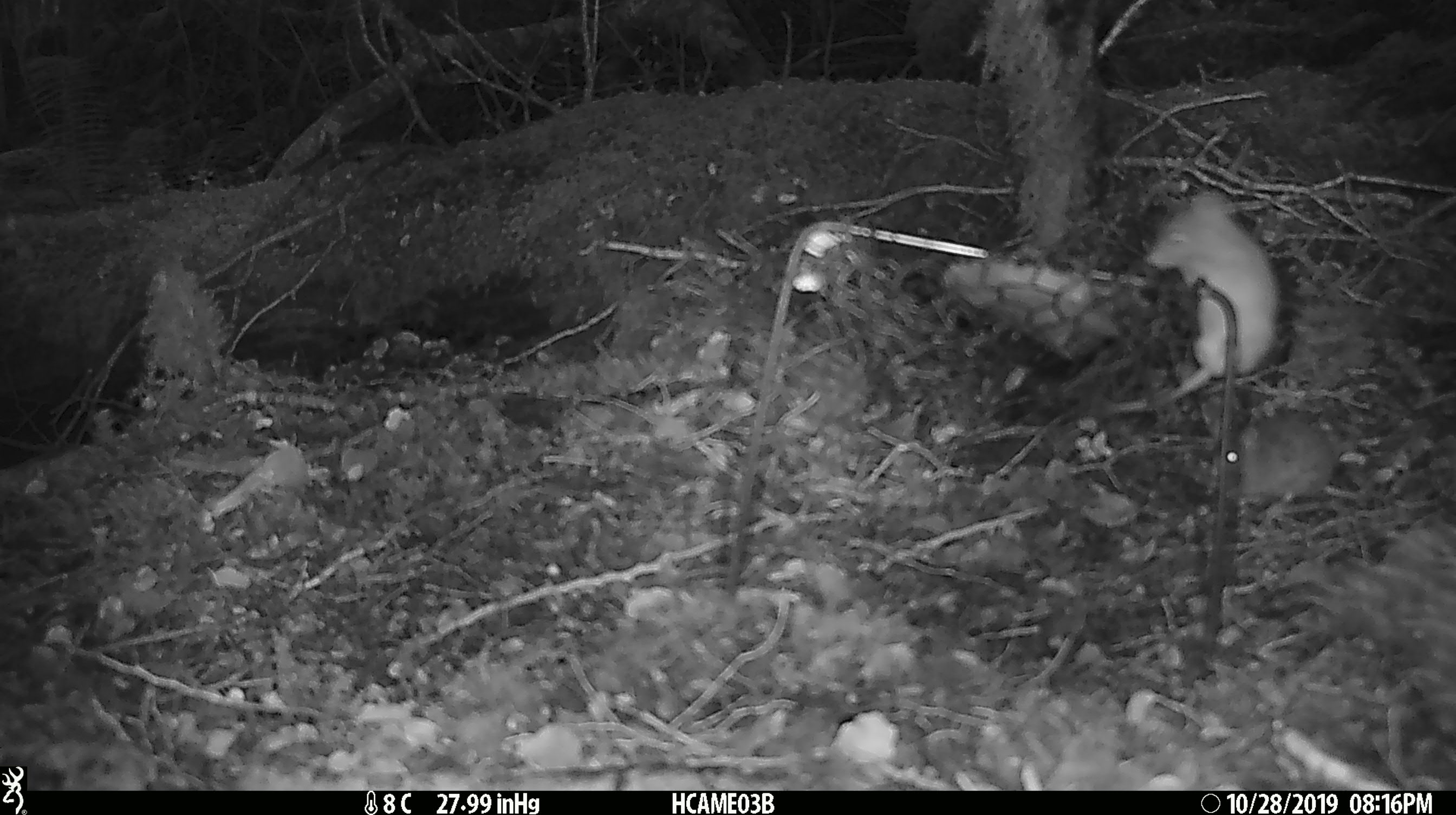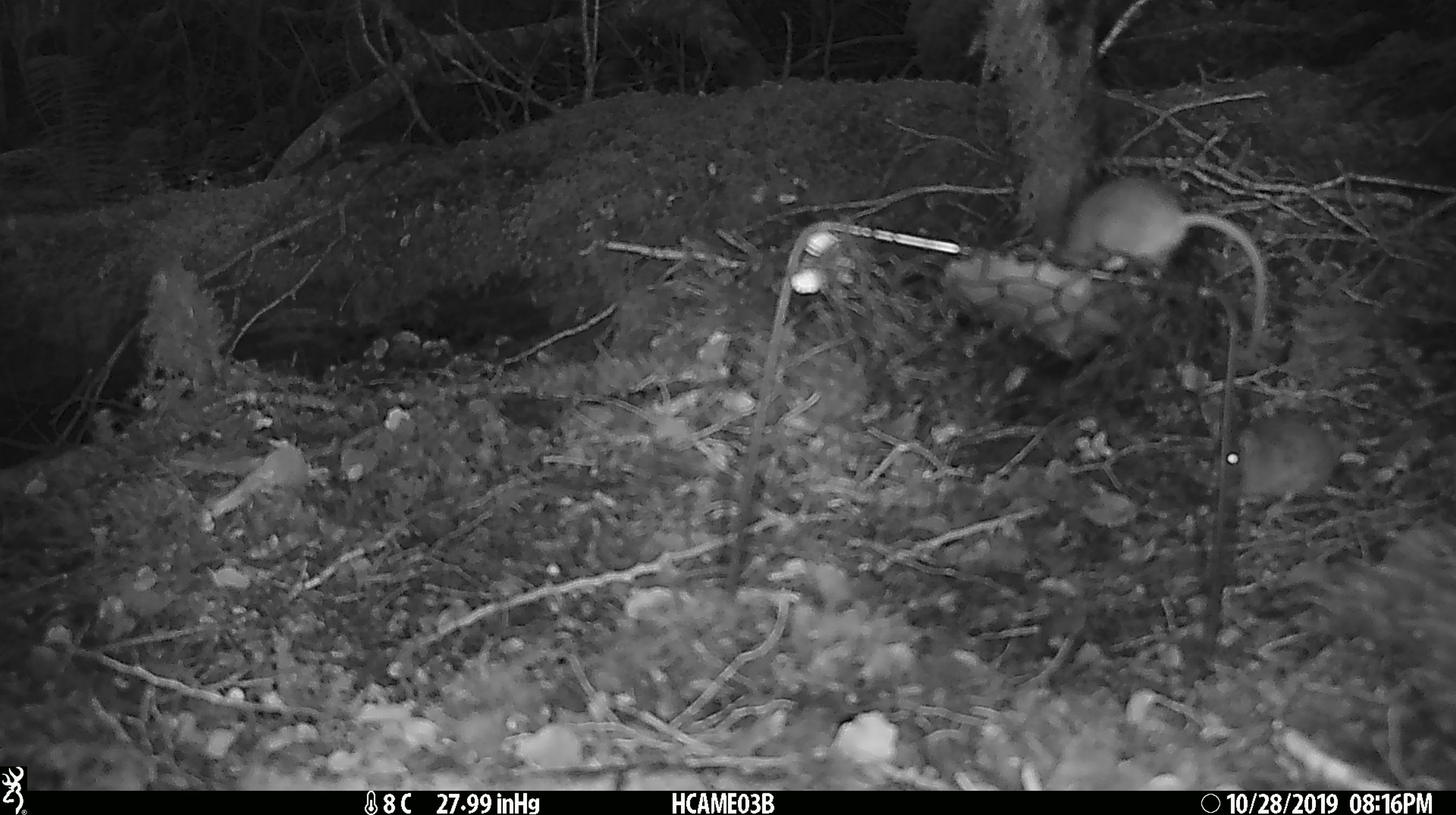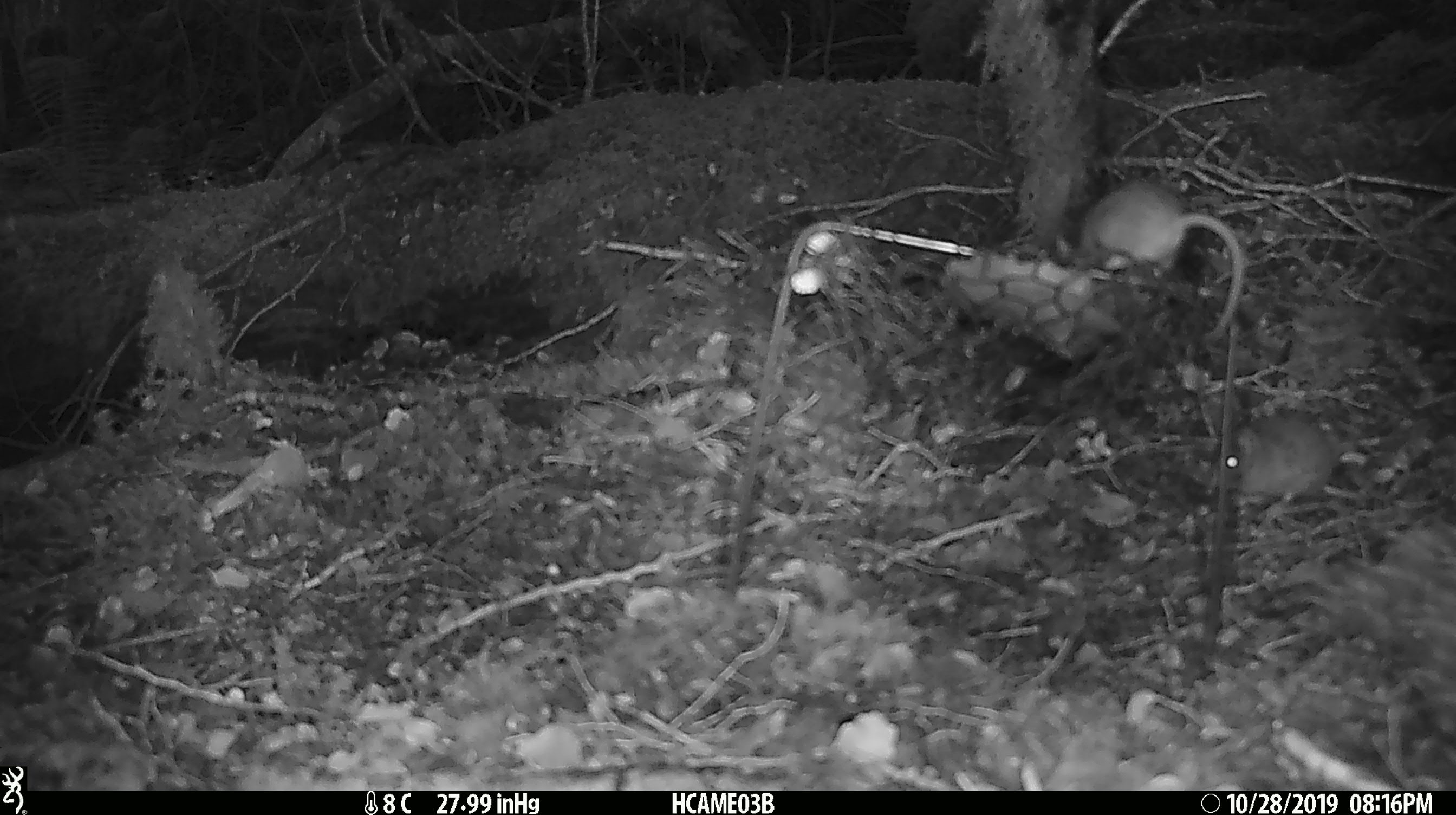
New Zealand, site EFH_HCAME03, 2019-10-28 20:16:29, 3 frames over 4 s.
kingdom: Animalia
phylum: Chordata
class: Mammalia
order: Rodentia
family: Muridae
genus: Mus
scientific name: Mus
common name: mouse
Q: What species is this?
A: Mouse (Mus).